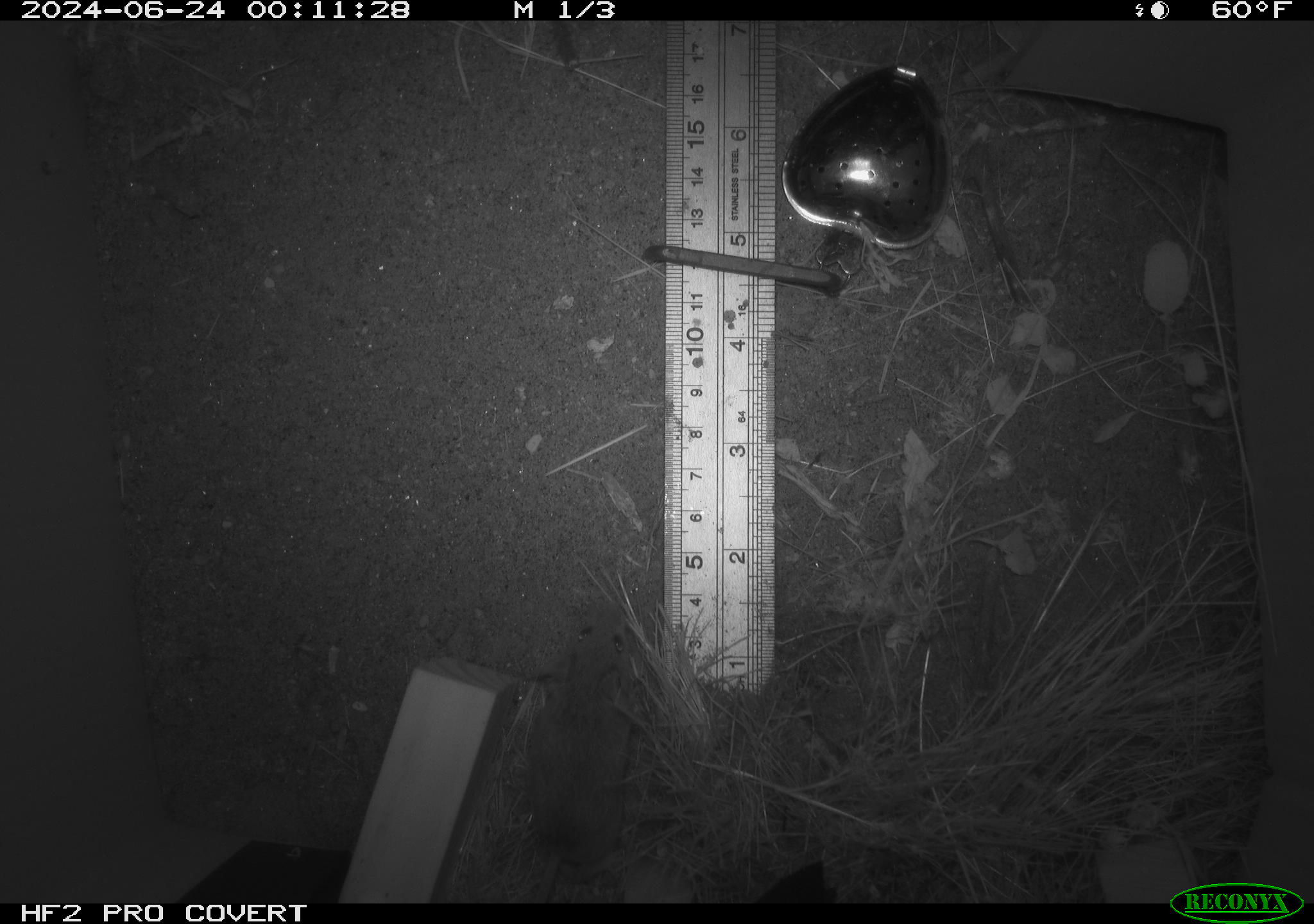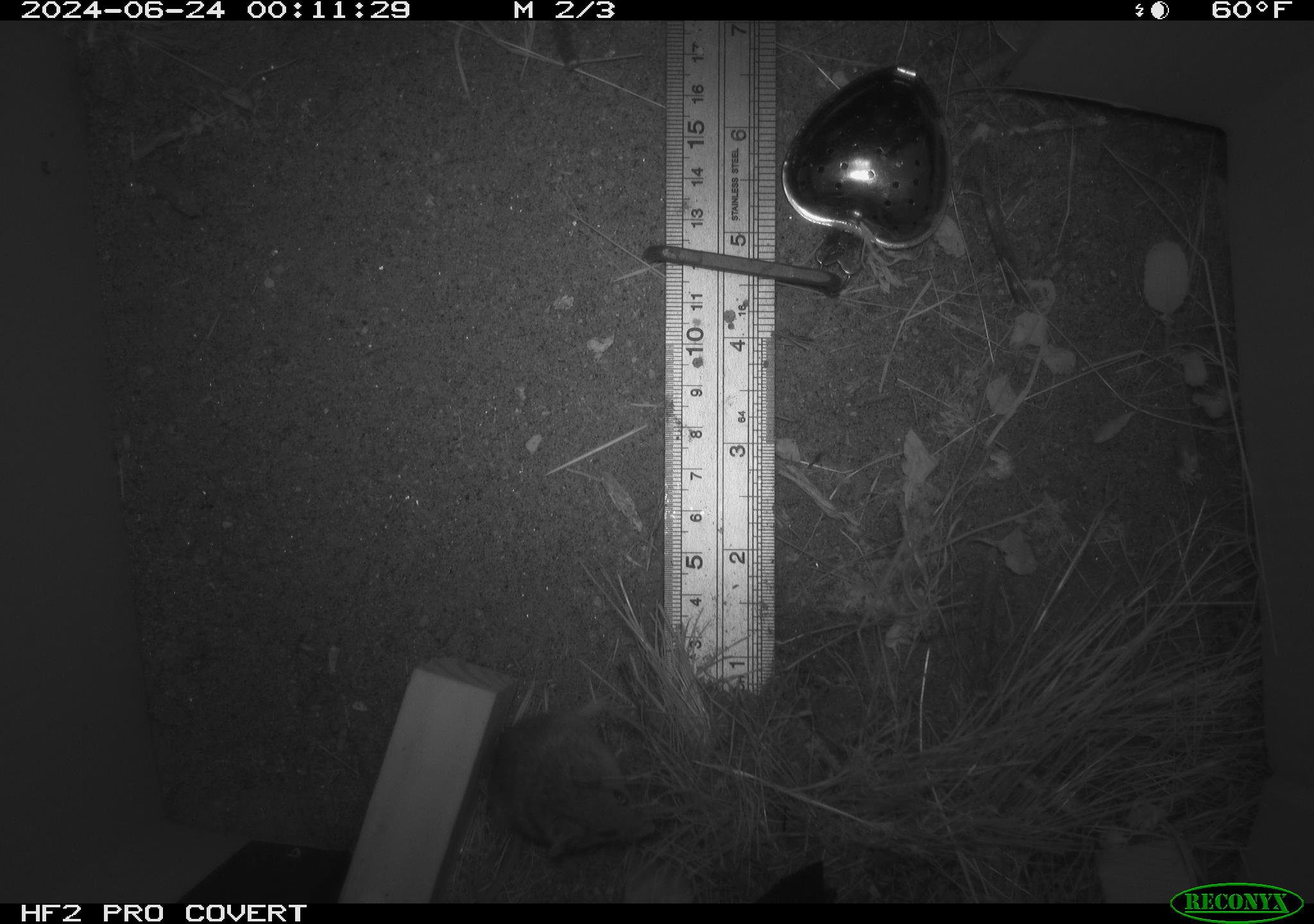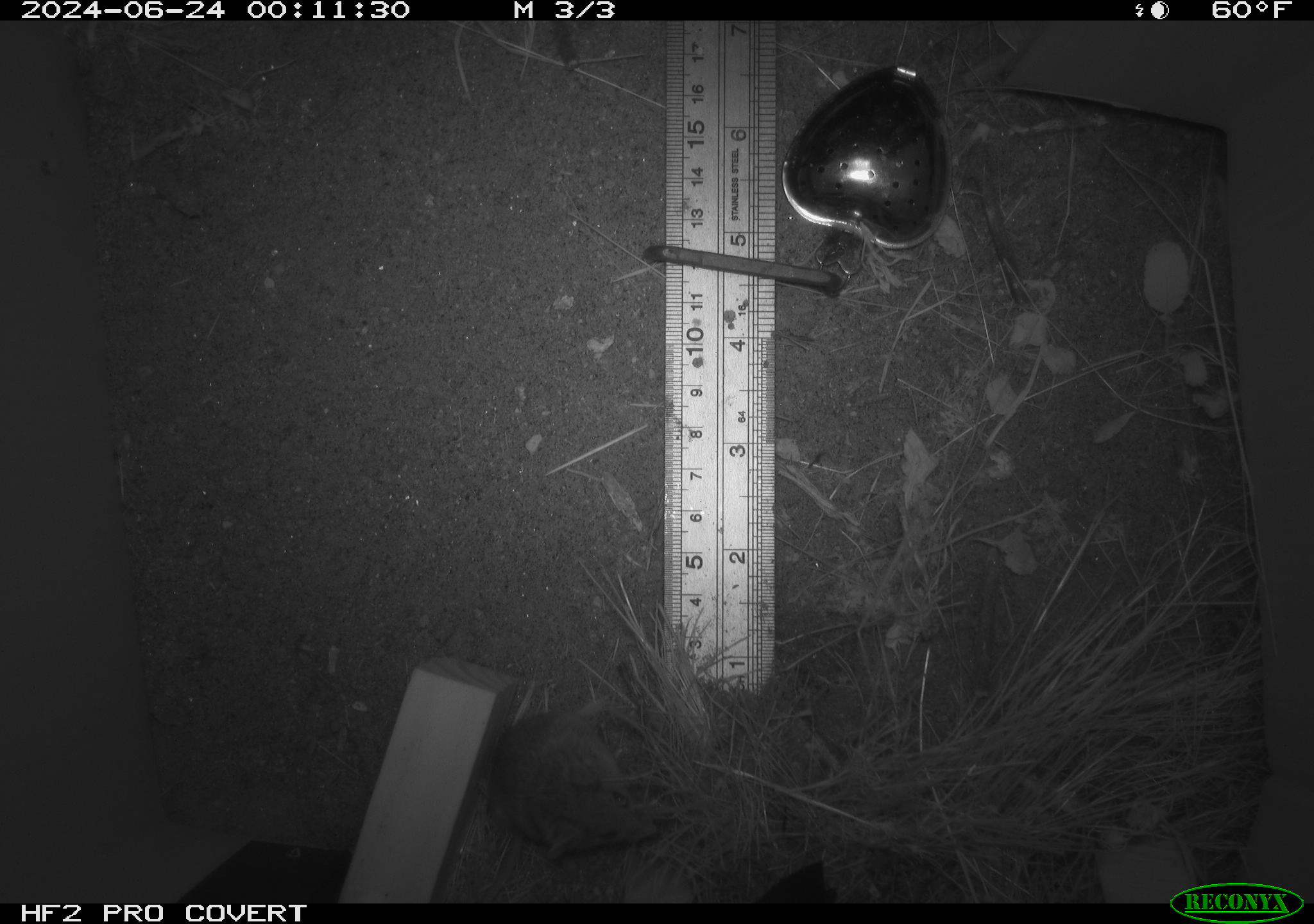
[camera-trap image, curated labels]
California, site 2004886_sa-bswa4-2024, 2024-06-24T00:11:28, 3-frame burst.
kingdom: Animalia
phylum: Chordata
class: Mammalia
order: Rodentia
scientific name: Rodentia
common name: rodent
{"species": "rodent (Rodentia)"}